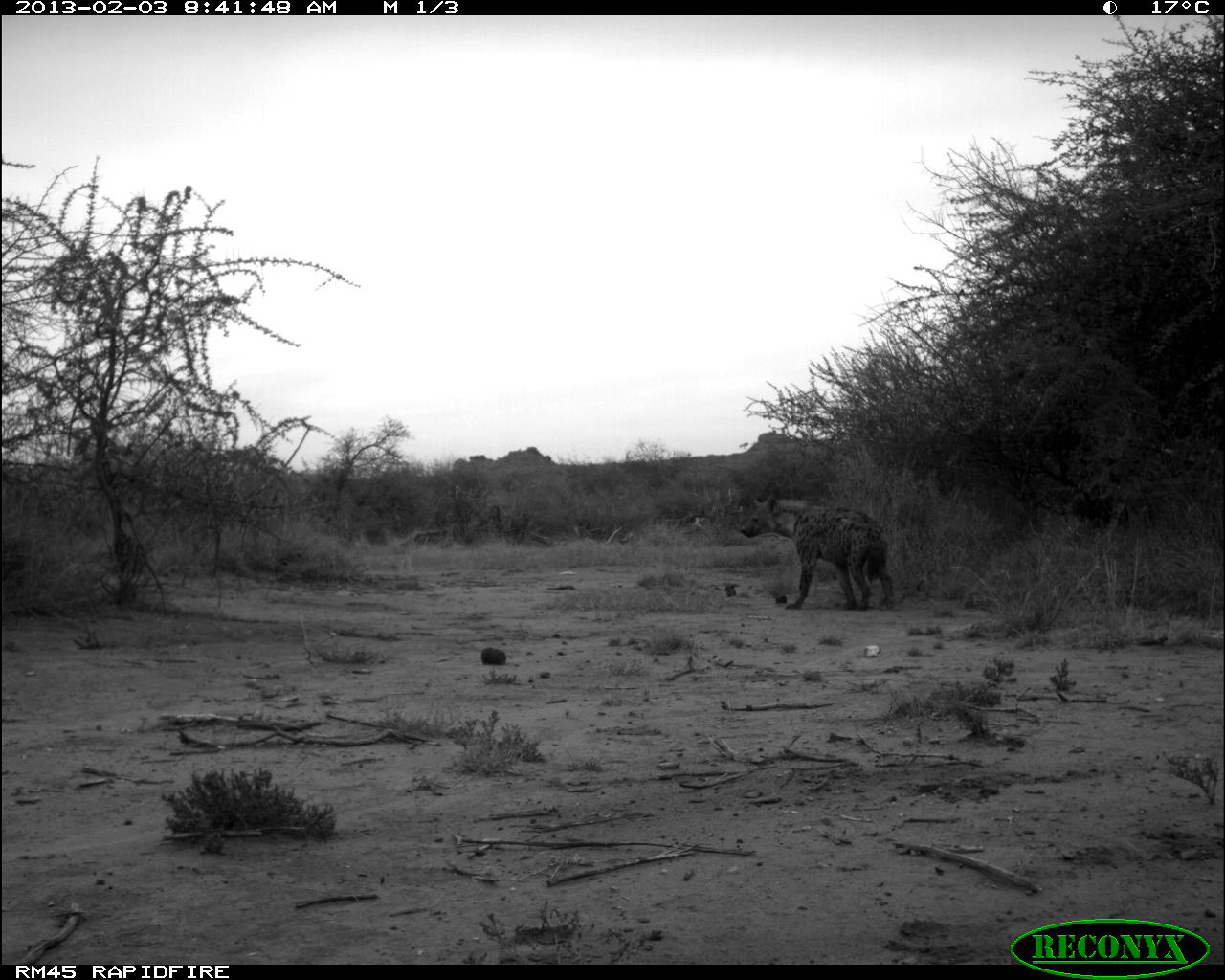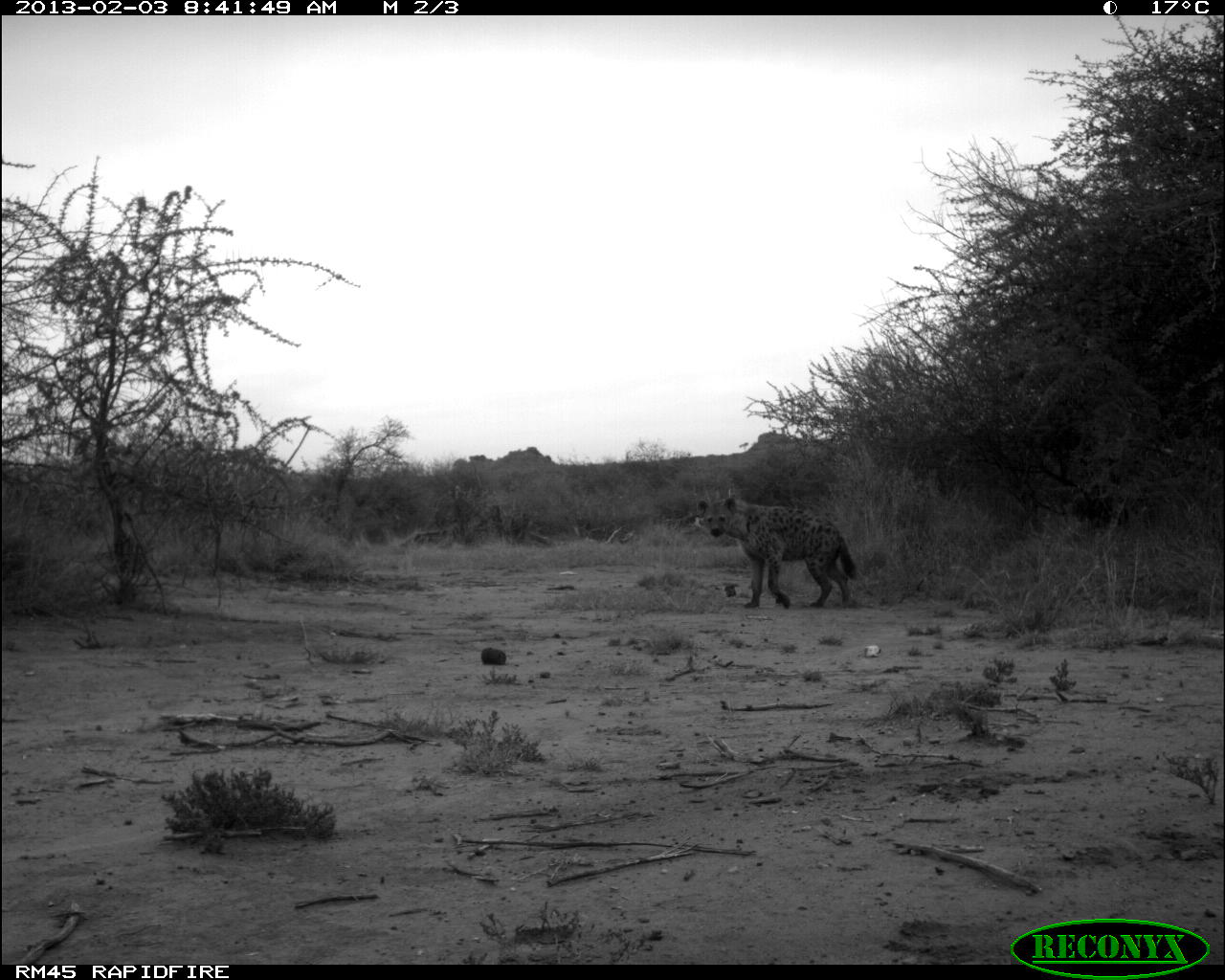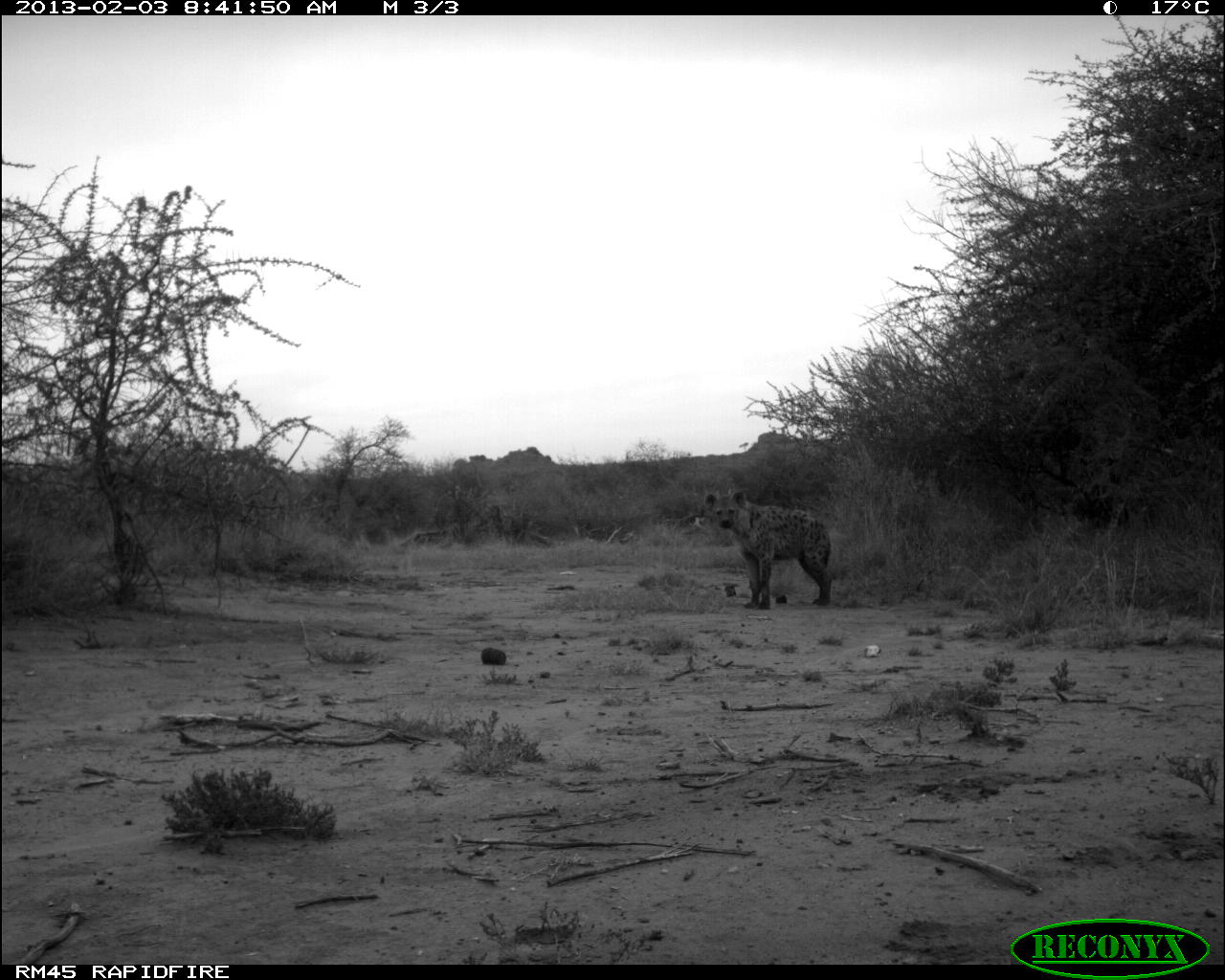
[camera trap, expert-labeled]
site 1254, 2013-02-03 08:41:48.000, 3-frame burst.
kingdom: Animalia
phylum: Chordata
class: Mammalia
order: Carnivora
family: Hyaenidae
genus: Crocuta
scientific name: Crocuta crocuta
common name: spotted hyena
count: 1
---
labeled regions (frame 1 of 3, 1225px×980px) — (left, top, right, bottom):
crocuta crocuta: (740, 492, 894, 611)